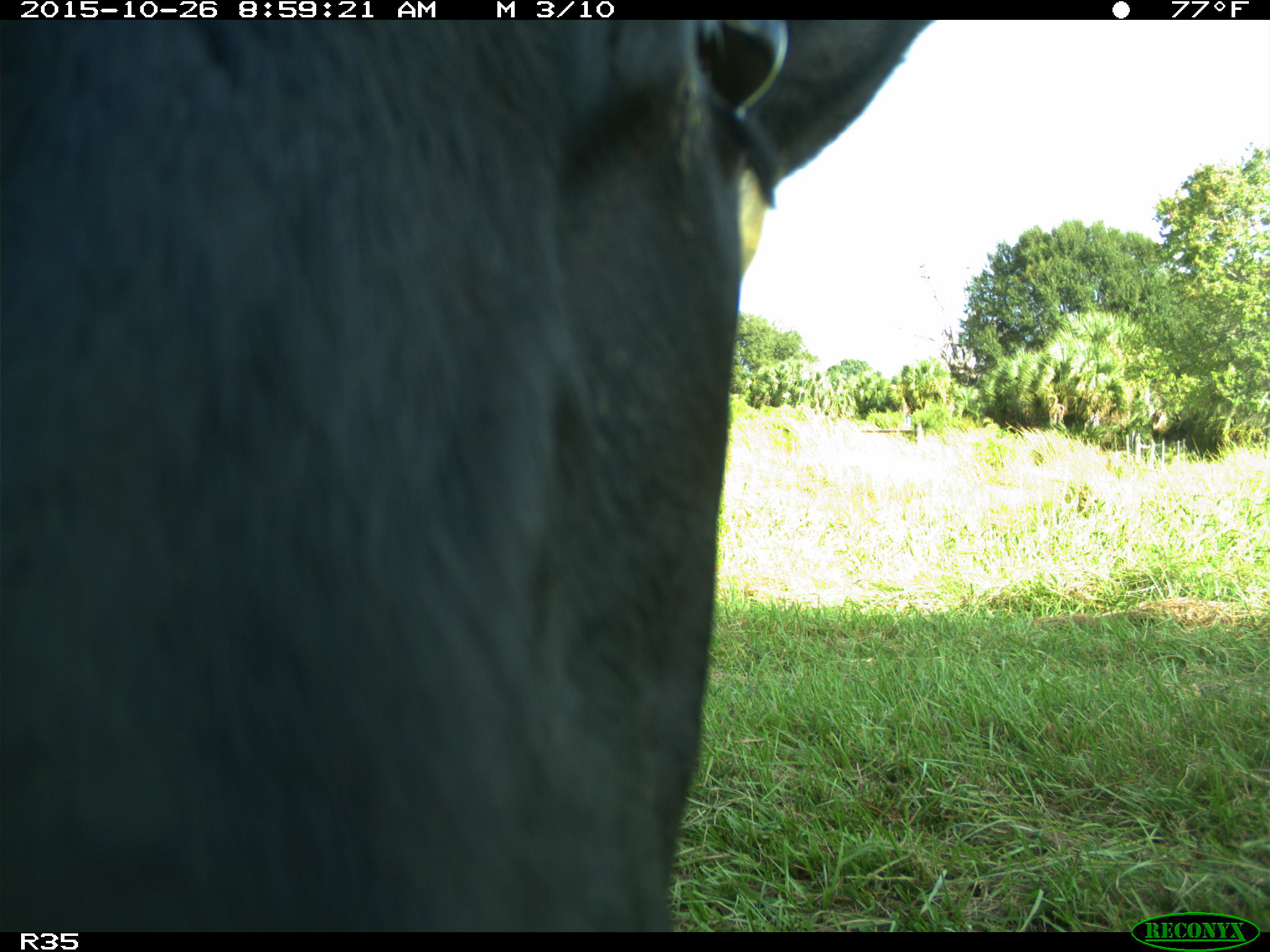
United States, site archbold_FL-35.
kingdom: Animalia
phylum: Chordata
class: Mammalia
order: Artiodactyla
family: Bovidae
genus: Bos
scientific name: Bos taurus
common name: domestic cow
Bos taurus (domestic cow).